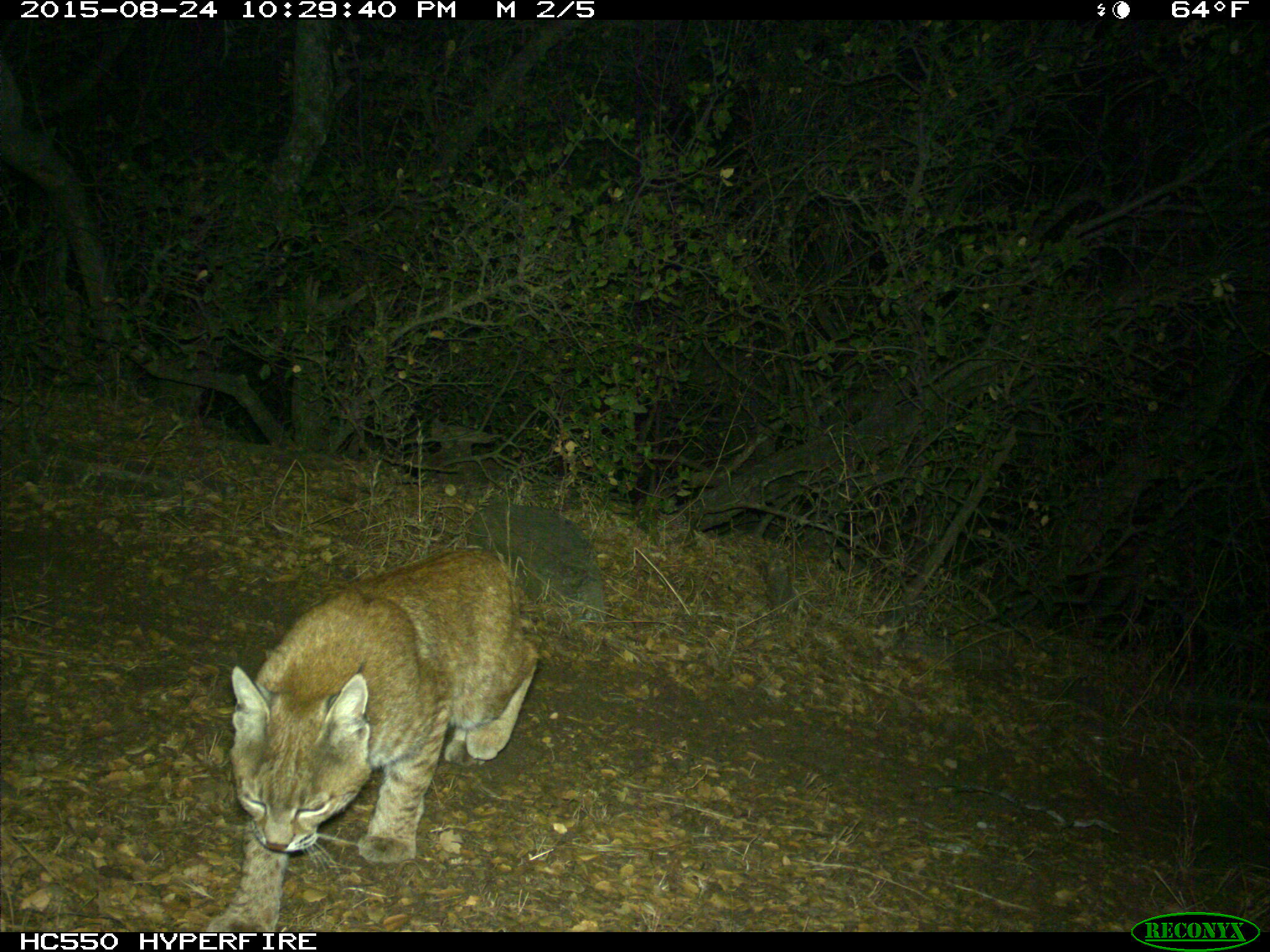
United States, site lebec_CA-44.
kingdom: Animalia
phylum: Chordata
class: Mammalia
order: Carnivora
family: Felidae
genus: Lynx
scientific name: Lynx rufus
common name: bobcat